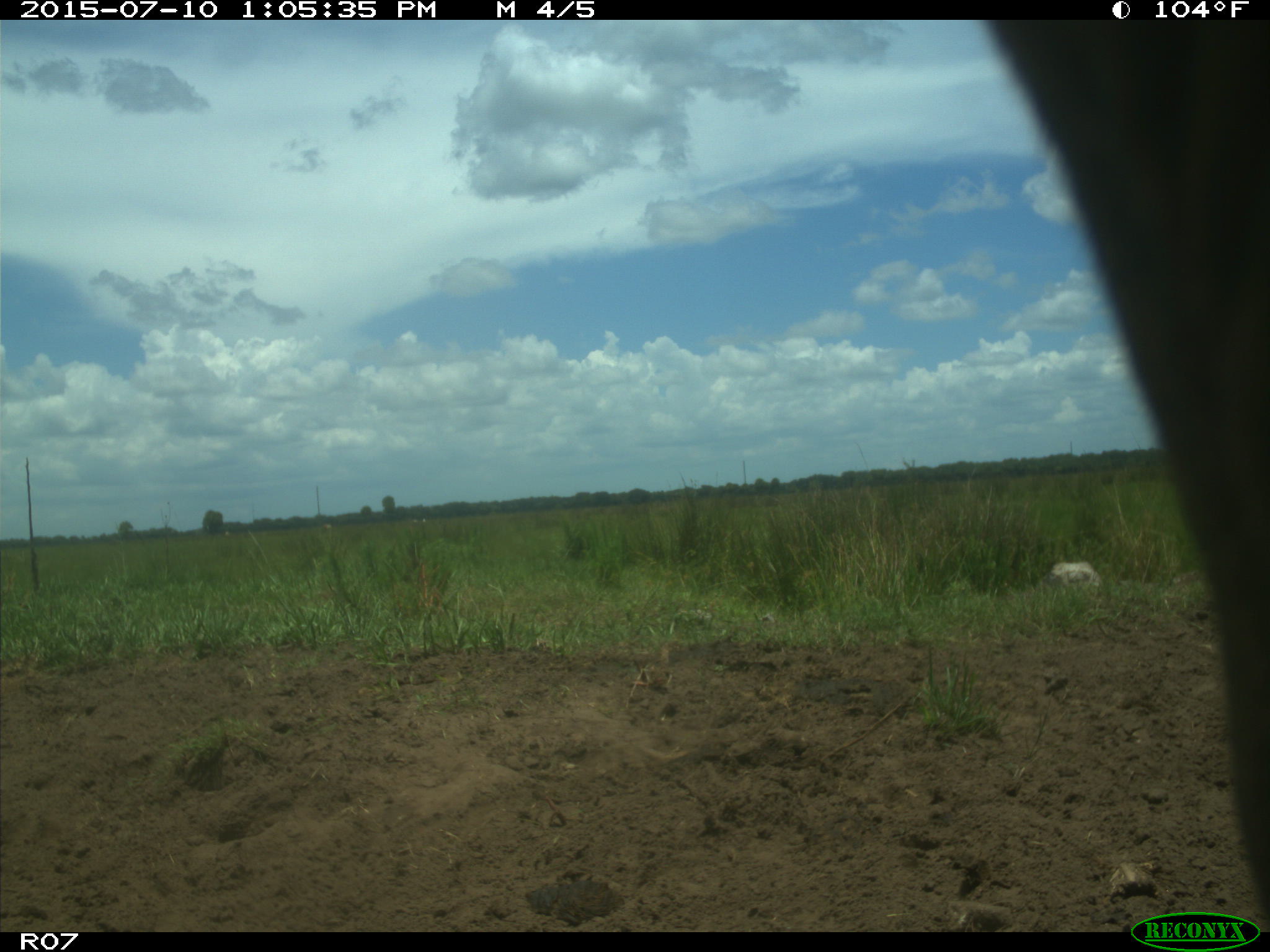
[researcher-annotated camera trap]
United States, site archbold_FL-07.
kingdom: Animalia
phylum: Chordata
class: Mammalia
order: Artiodactyla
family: Bovidae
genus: Bos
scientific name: Bos taurus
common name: domestic cow